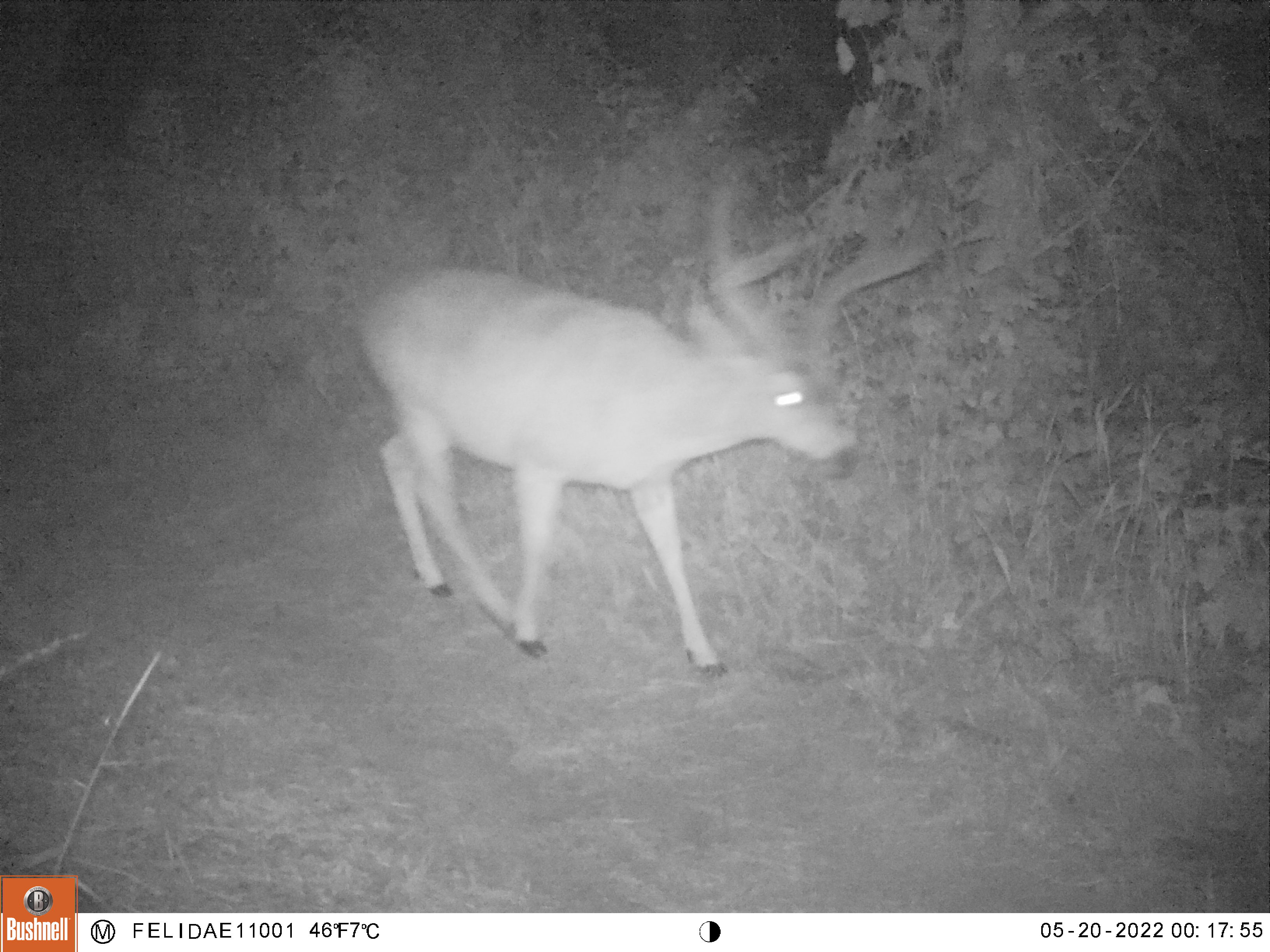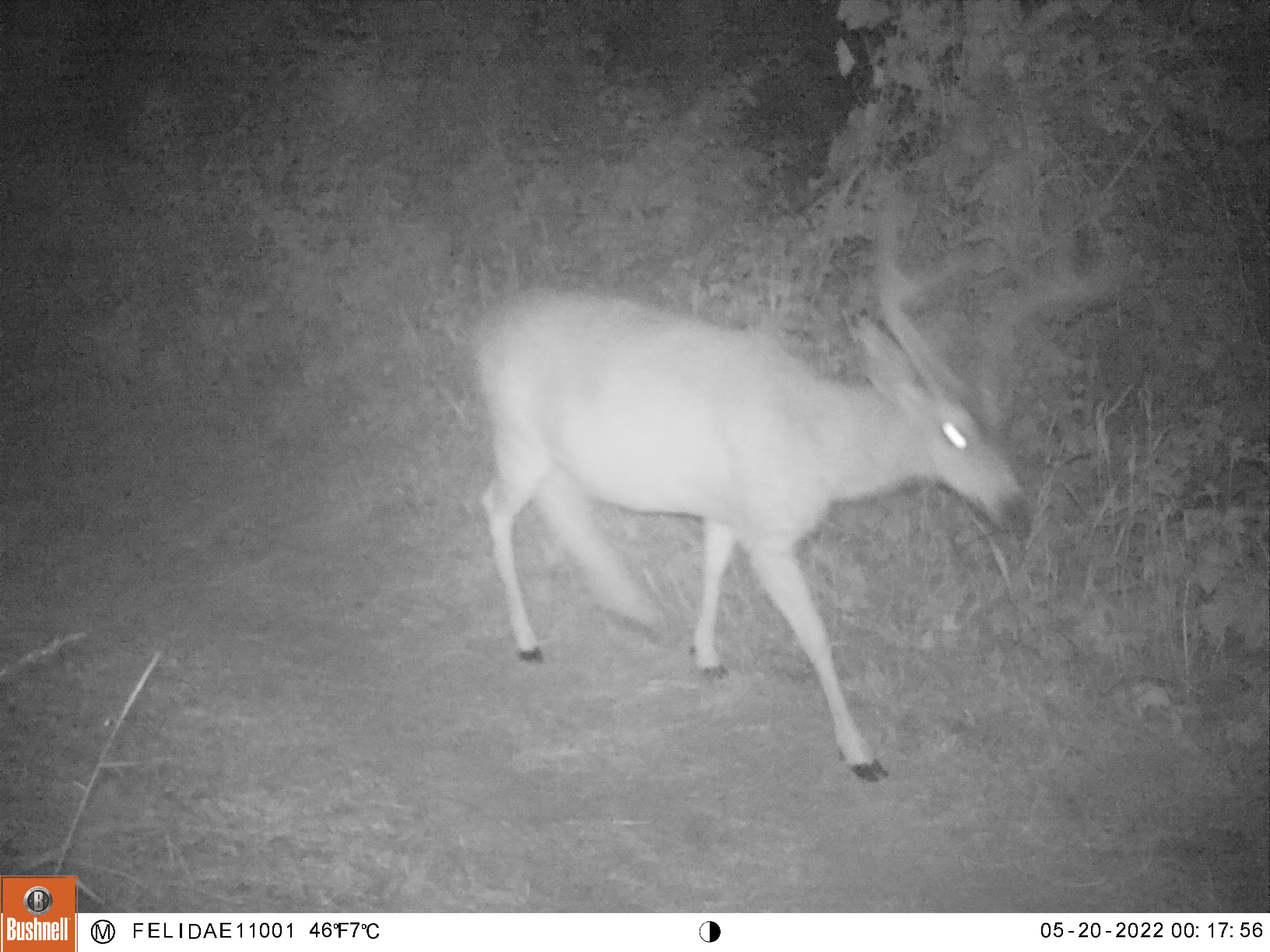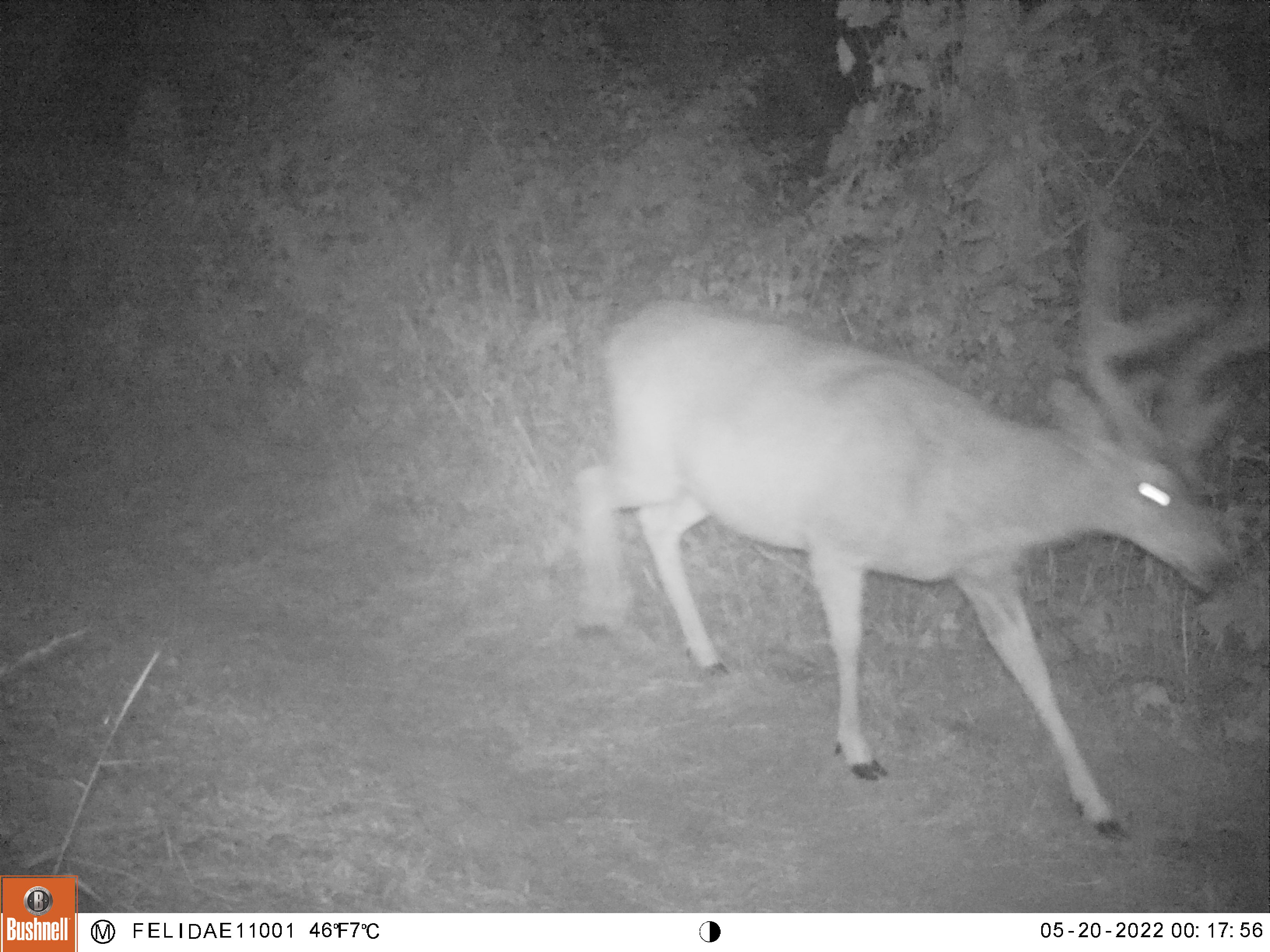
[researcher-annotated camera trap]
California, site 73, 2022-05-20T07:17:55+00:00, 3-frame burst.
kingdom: Animalia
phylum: Chordata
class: Mammalia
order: Artiodactyla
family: Cervidae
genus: Odocoileus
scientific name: Odocoileus hemionus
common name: mule deer